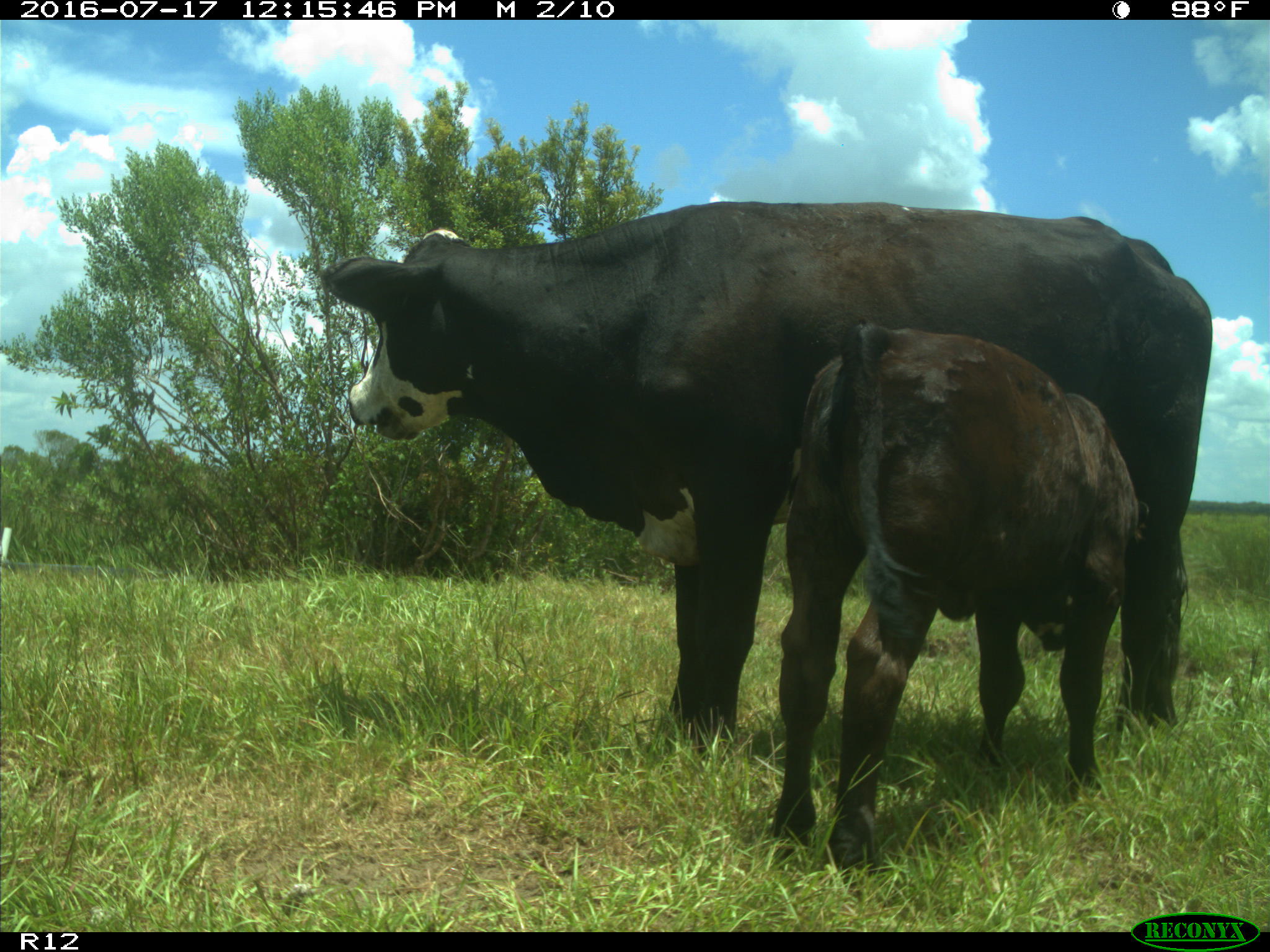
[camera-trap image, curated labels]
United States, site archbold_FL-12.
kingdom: Animalia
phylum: Chordata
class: Mammalia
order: Artiodactyla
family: Bovidae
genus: Bos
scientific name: Bos taurus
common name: domestic cow